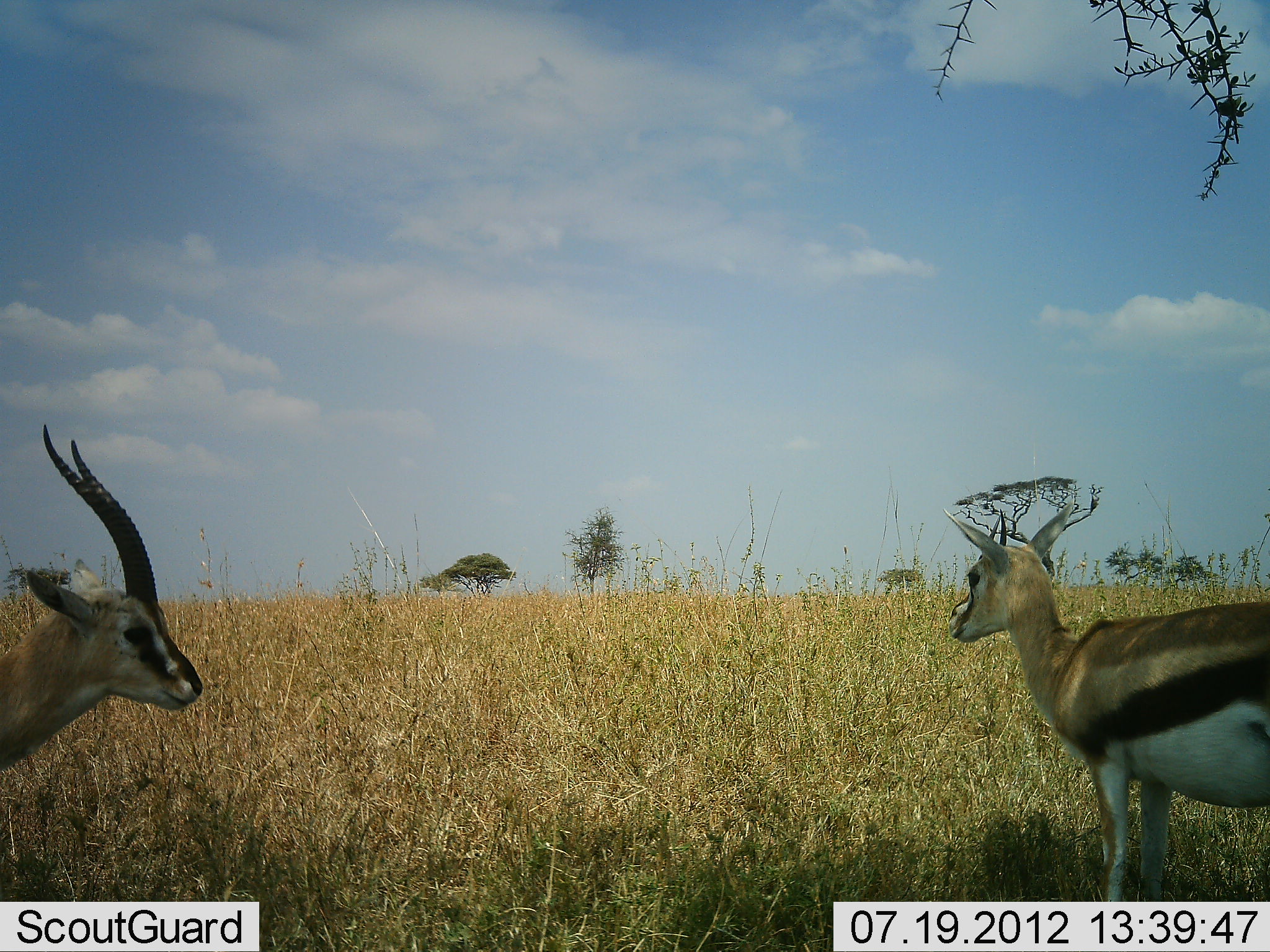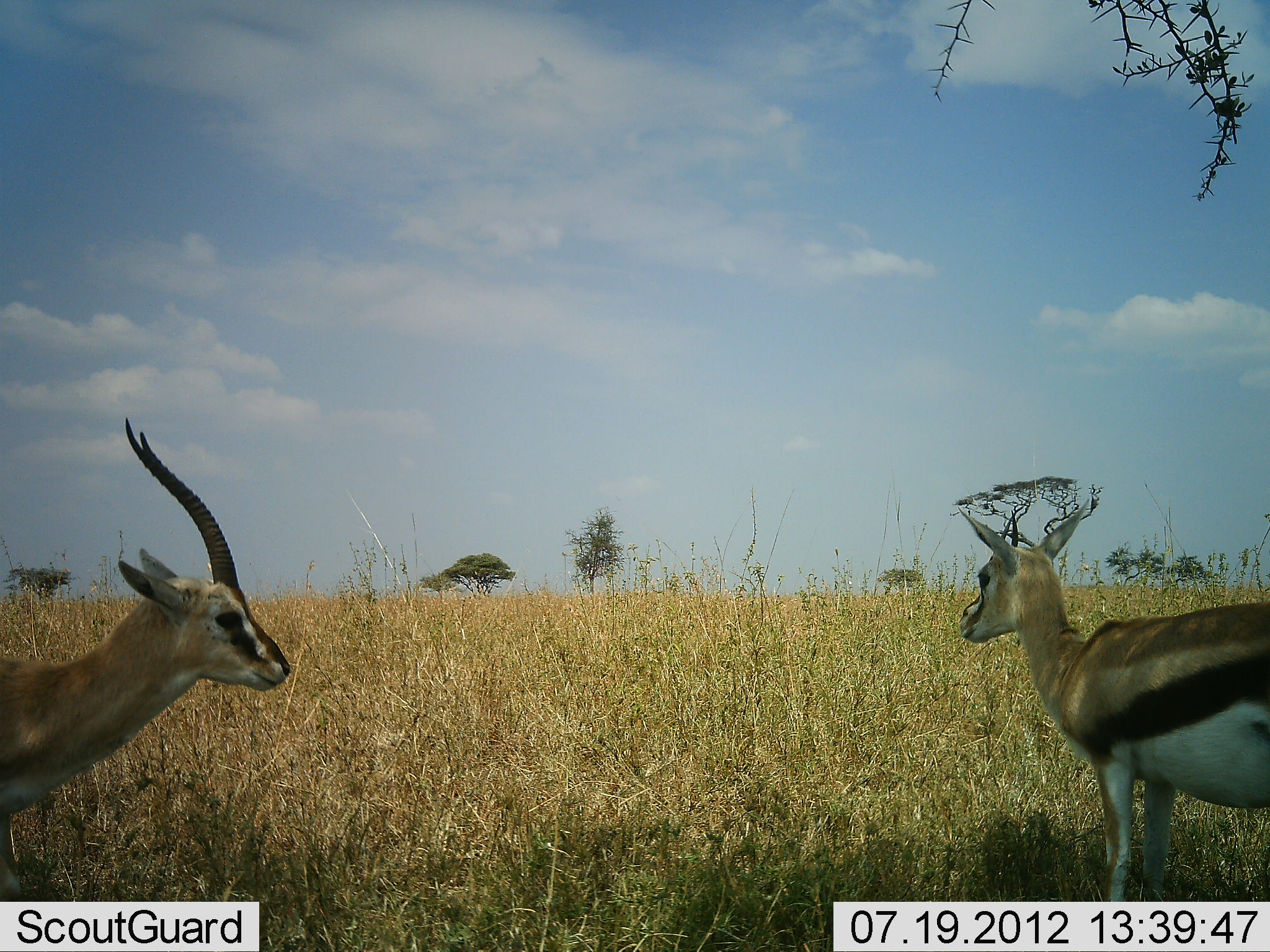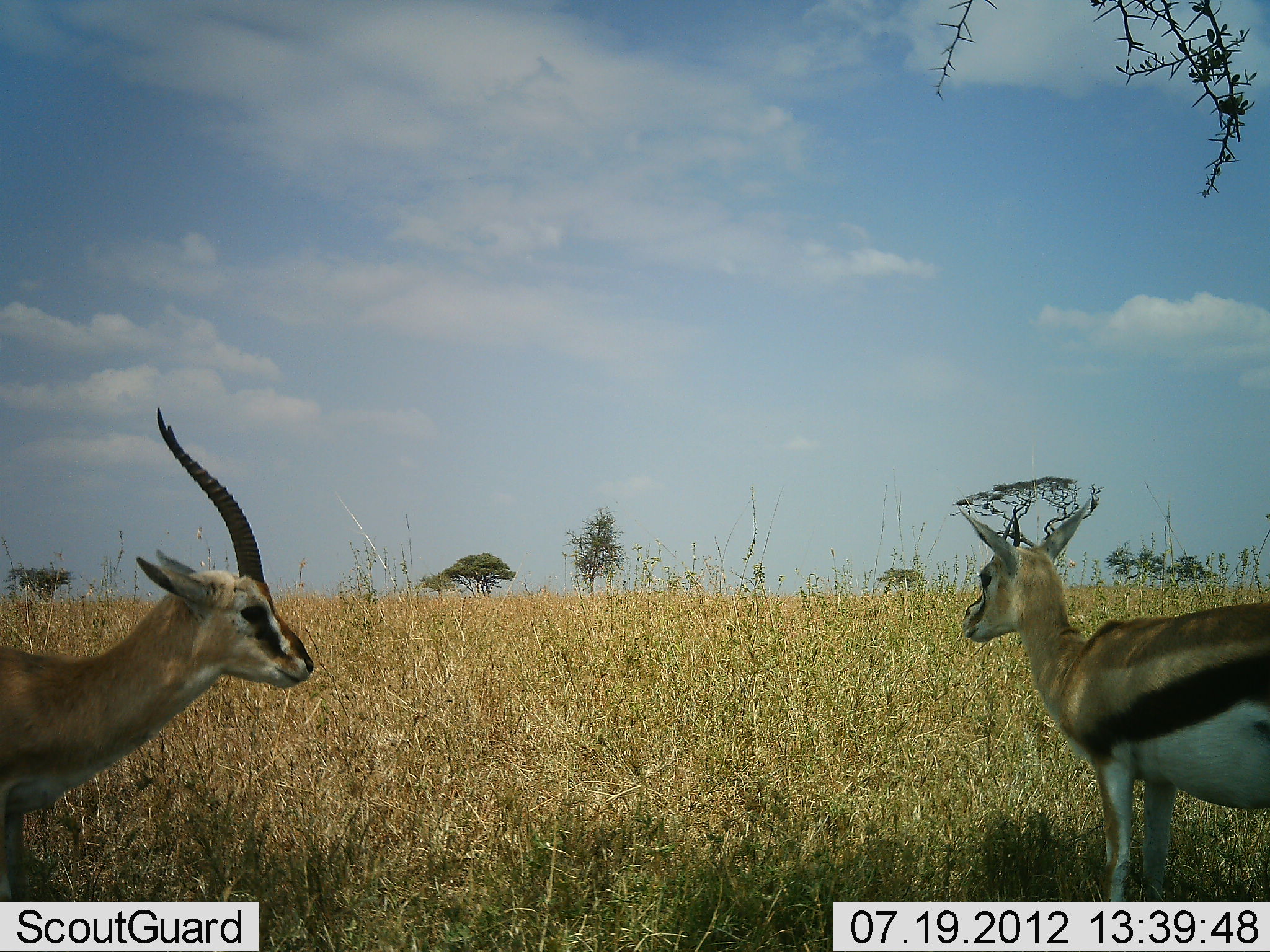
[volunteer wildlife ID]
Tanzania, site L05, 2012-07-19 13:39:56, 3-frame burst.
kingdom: Animalia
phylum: Chordata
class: Mammalia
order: Artiodactyla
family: Bovidae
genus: Eudorcas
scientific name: Eudorcas thomsonii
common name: thomson's gazelle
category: gazellethomsons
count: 2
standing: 80%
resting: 0%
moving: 30%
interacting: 10%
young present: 10%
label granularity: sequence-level